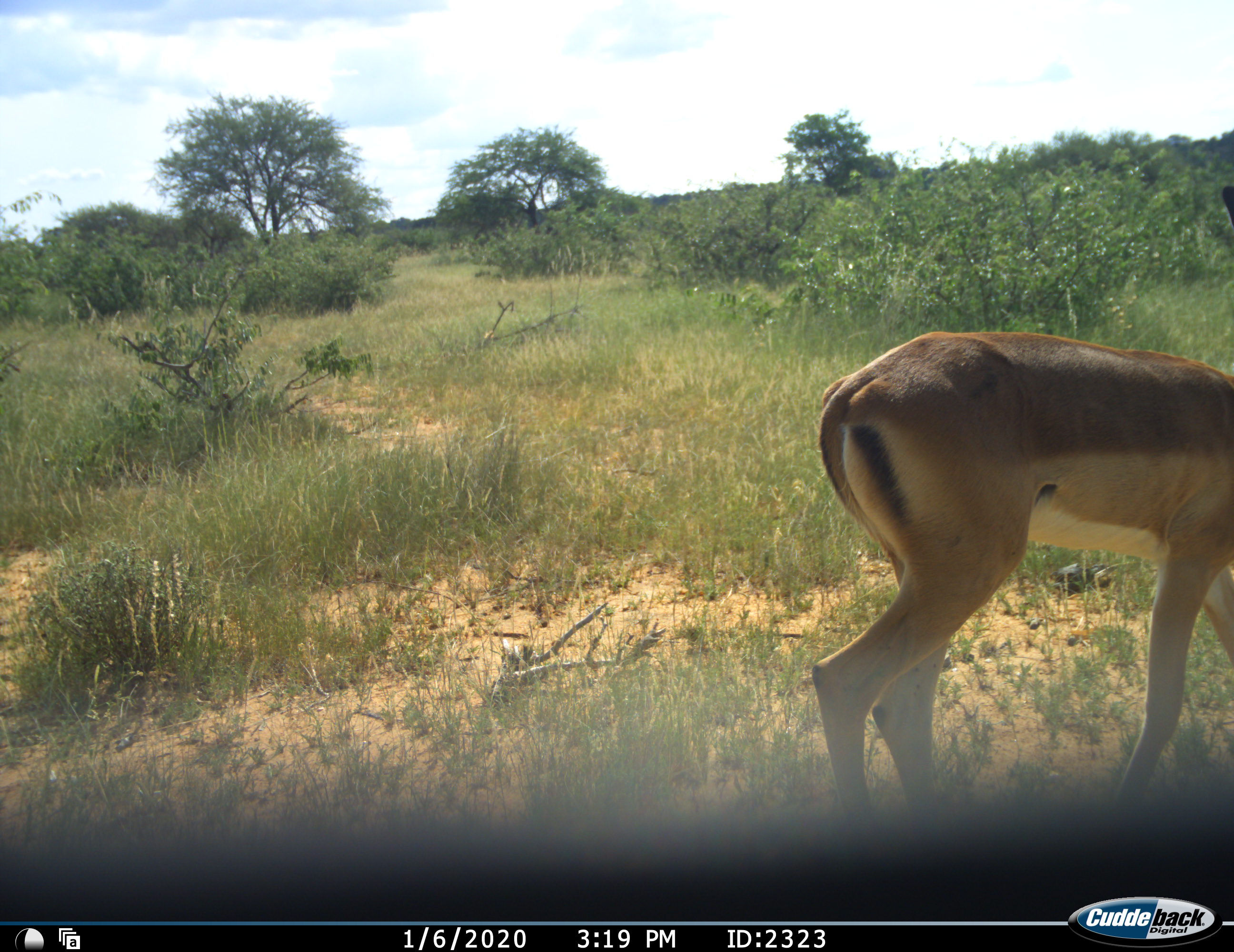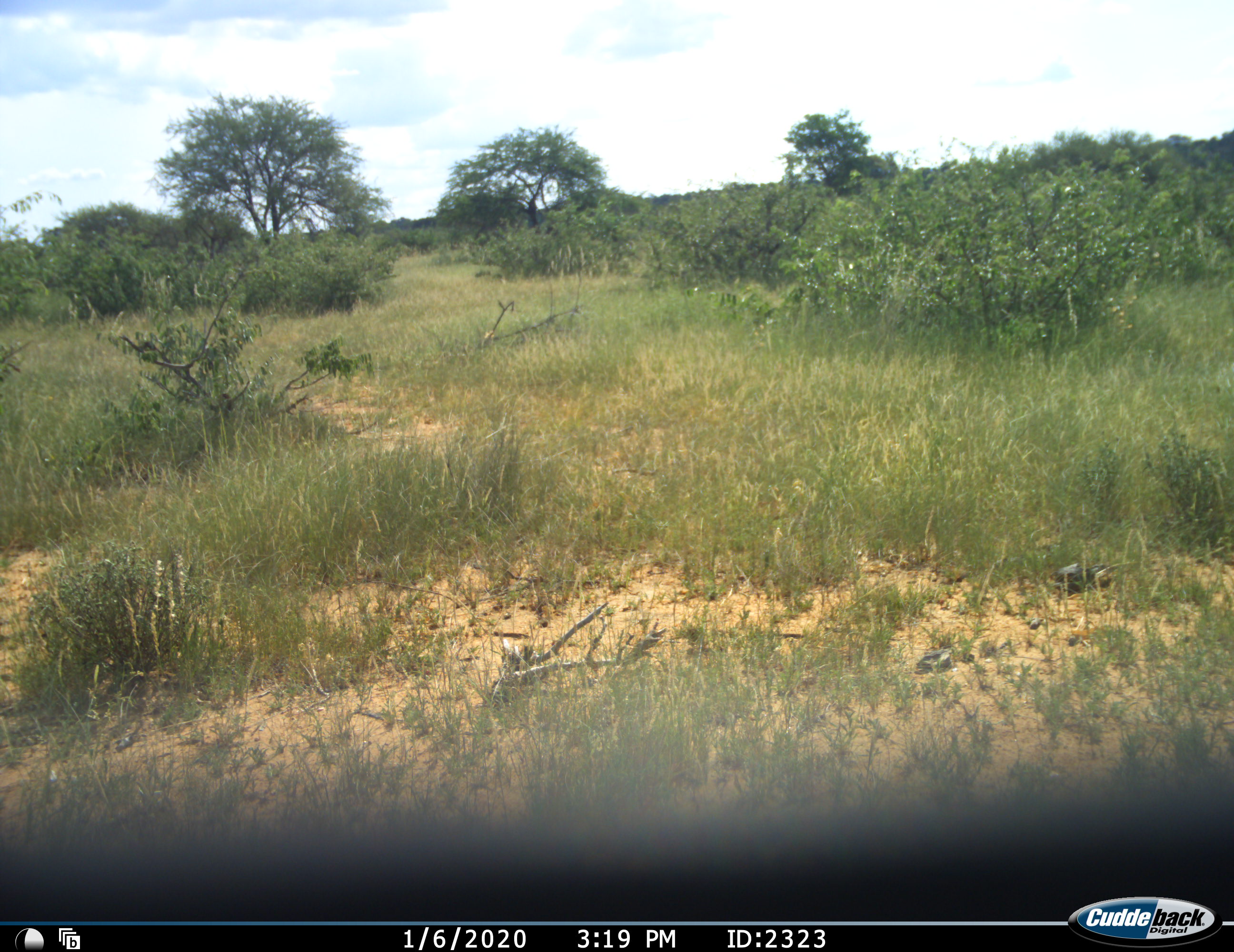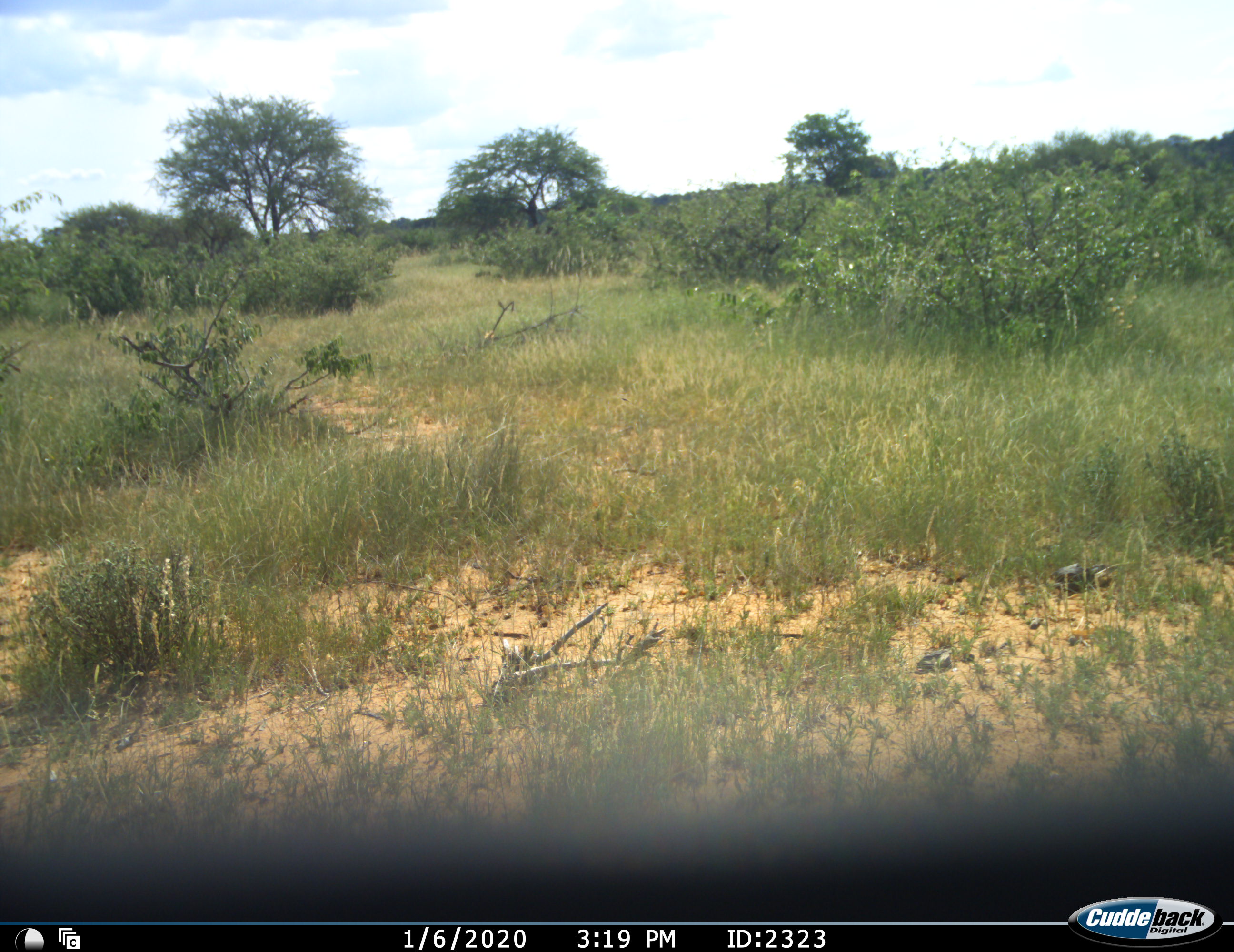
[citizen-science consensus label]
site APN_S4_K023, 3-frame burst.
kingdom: Animalia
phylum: Chordata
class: Mammalia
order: Artiodactyla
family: Bovidae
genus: Aepyceros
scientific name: Aepyceros melampus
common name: impala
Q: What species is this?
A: Impala (Aepyceros melampus).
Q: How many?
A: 1.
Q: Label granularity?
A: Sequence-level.